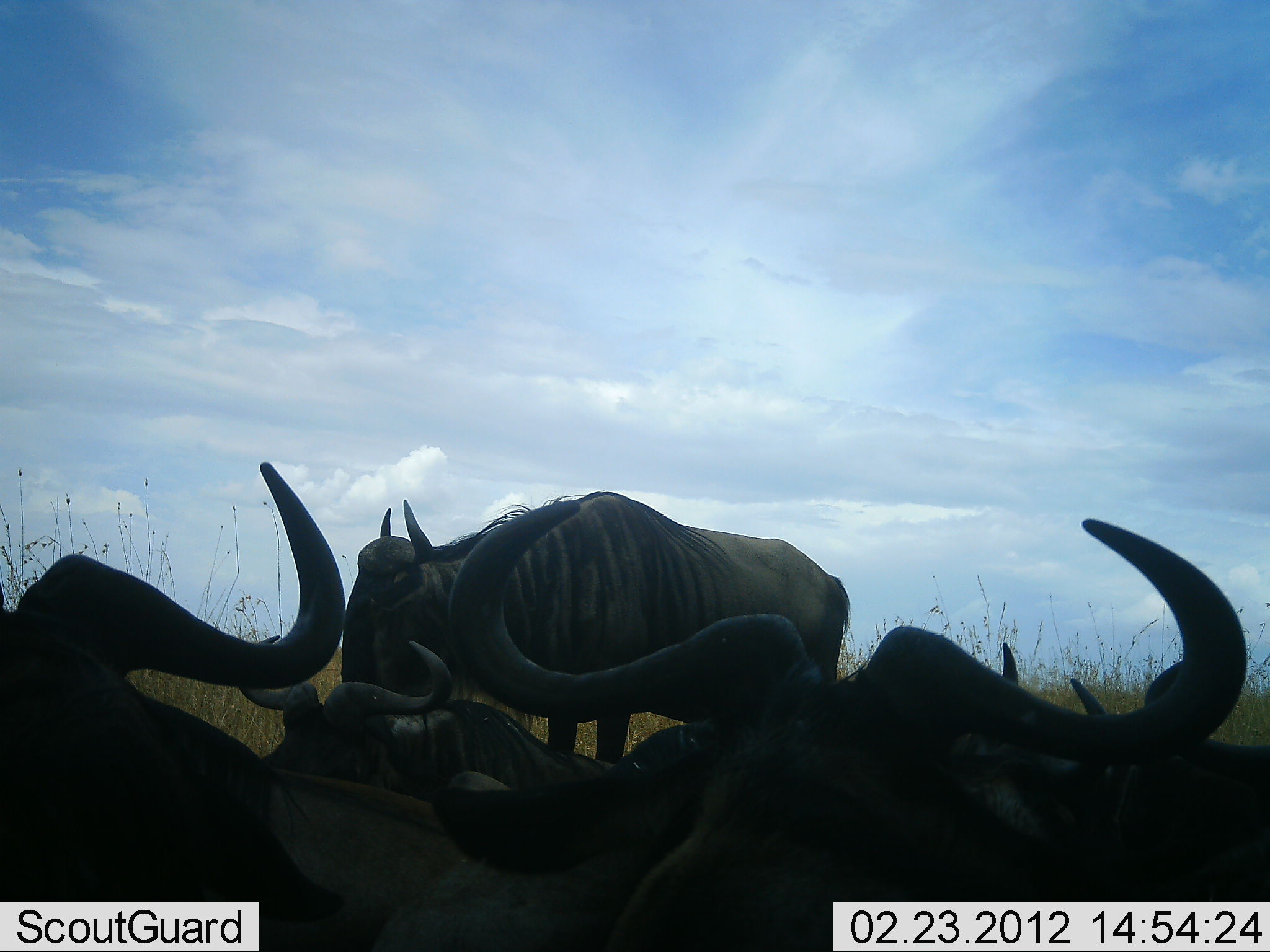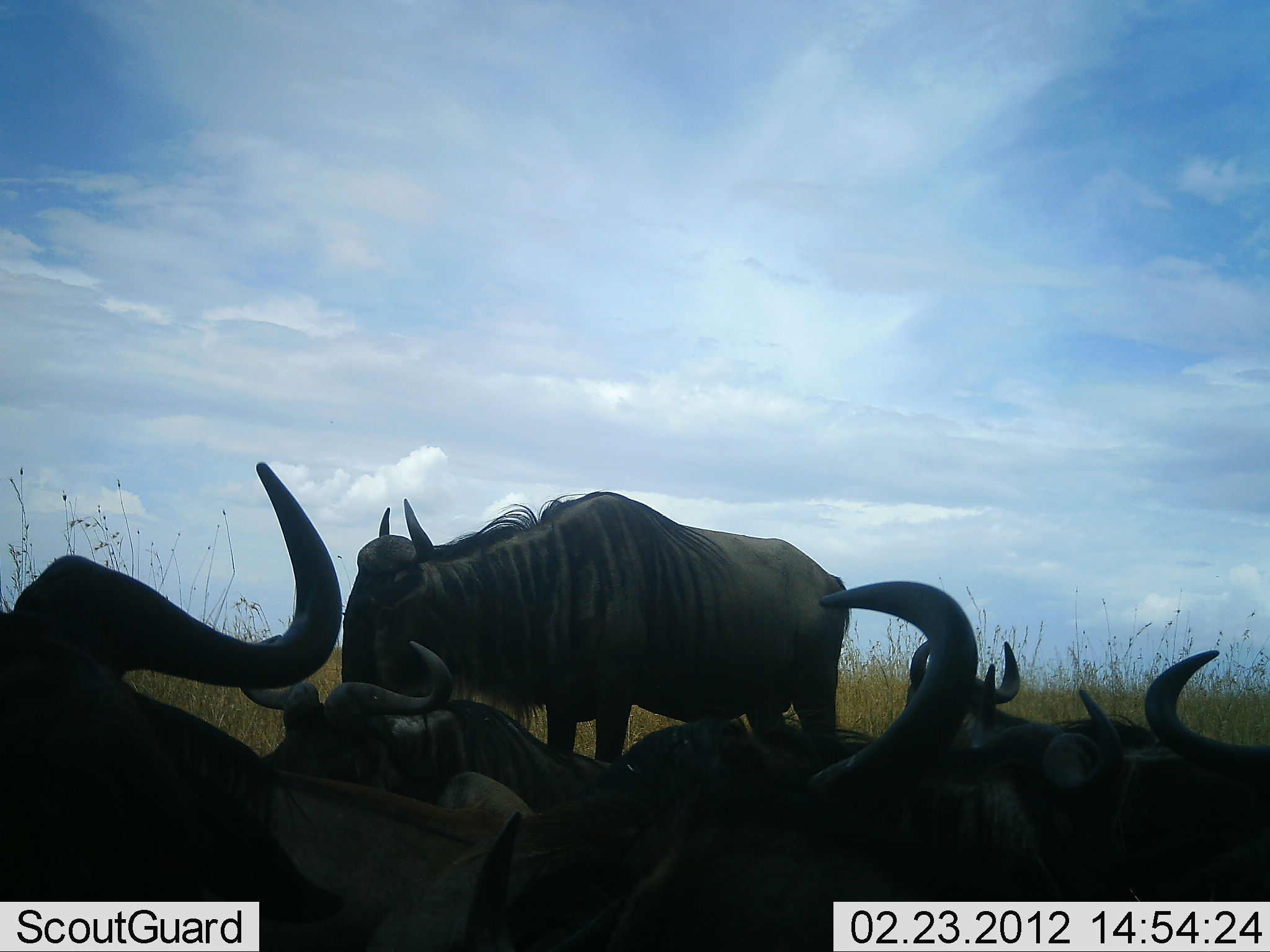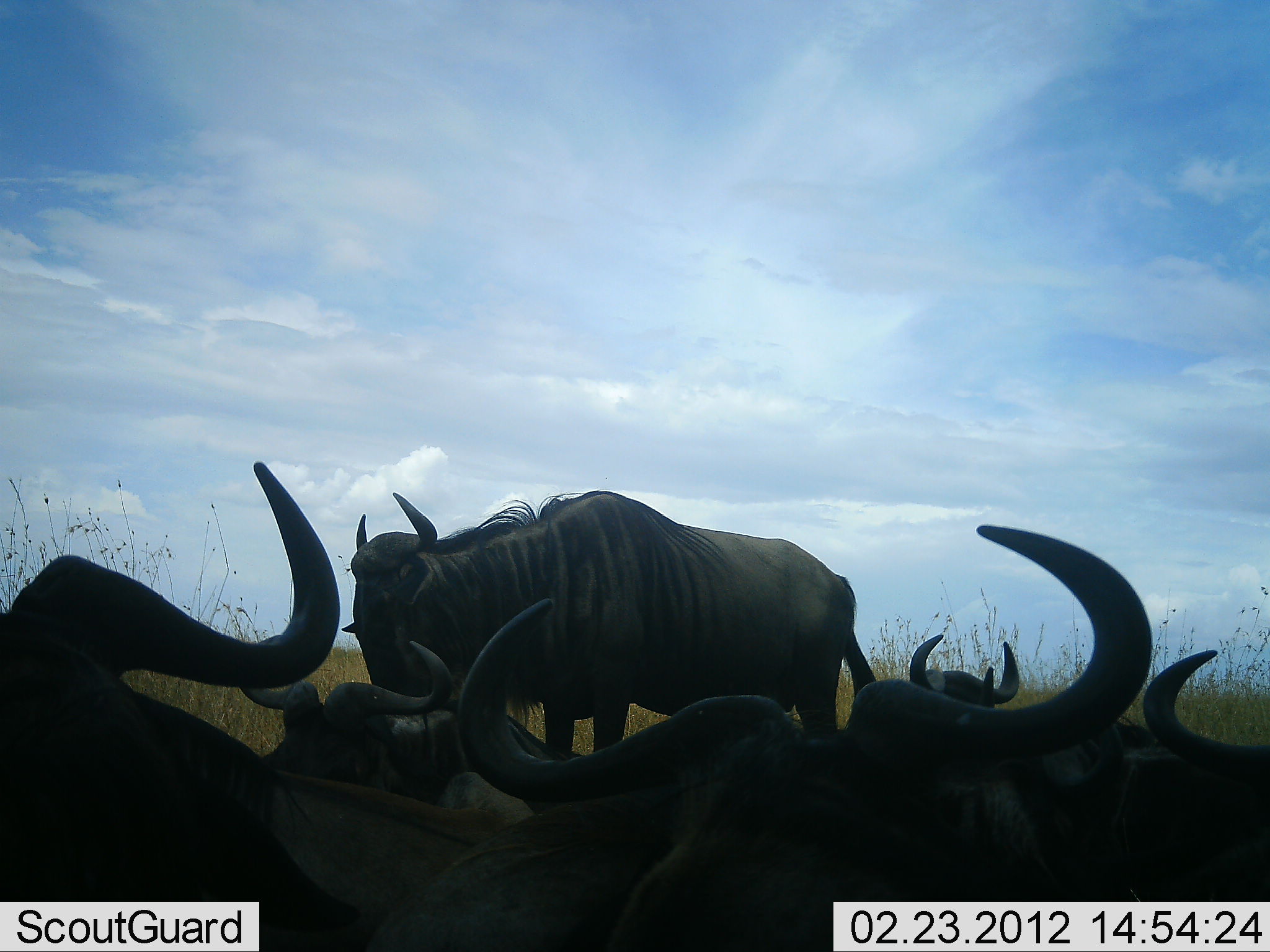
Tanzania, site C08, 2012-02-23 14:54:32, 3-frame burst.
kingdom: Animalia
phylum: Chordata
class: Mammalia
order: Artiodactyla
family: Bovidae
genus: Connochaetes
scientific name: Connochaetes taurinus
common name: blue wildebeest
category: wildebeest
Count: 7.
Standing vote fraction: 67%.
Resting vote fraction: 89%.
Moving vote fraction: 4%.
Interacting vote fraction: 4%.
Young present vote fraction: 0%.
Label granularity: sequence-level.